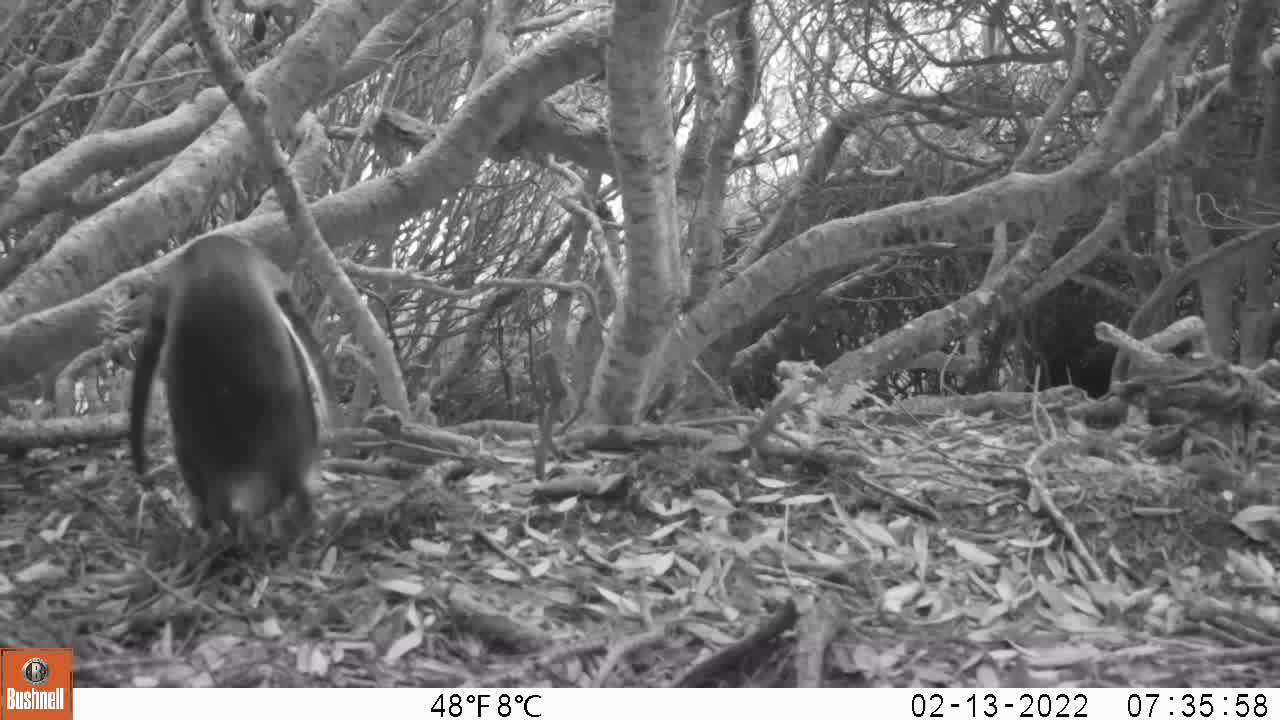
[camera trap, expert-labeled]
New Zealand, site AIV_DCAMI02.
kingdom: Animalia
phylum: Chordata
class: Aves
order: Sphenisciformes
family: Spheniscidae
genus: Megadyptes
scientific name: Megadyptes antipodes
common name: yellow-eyed penguin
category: yellow eyed penguin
Yellow eyed penguin (yellow-eyed penguin) (Megadyptes antipodes).